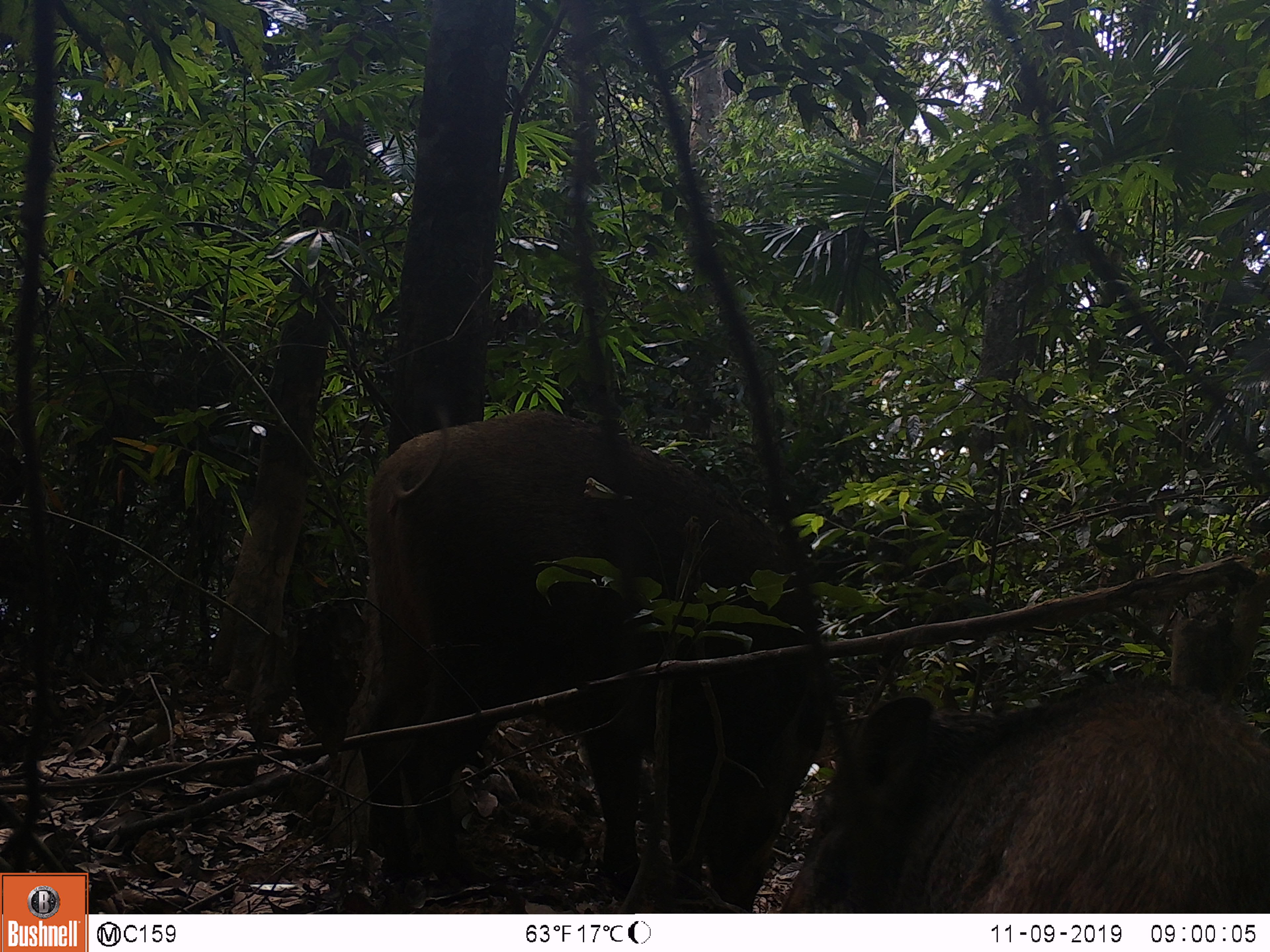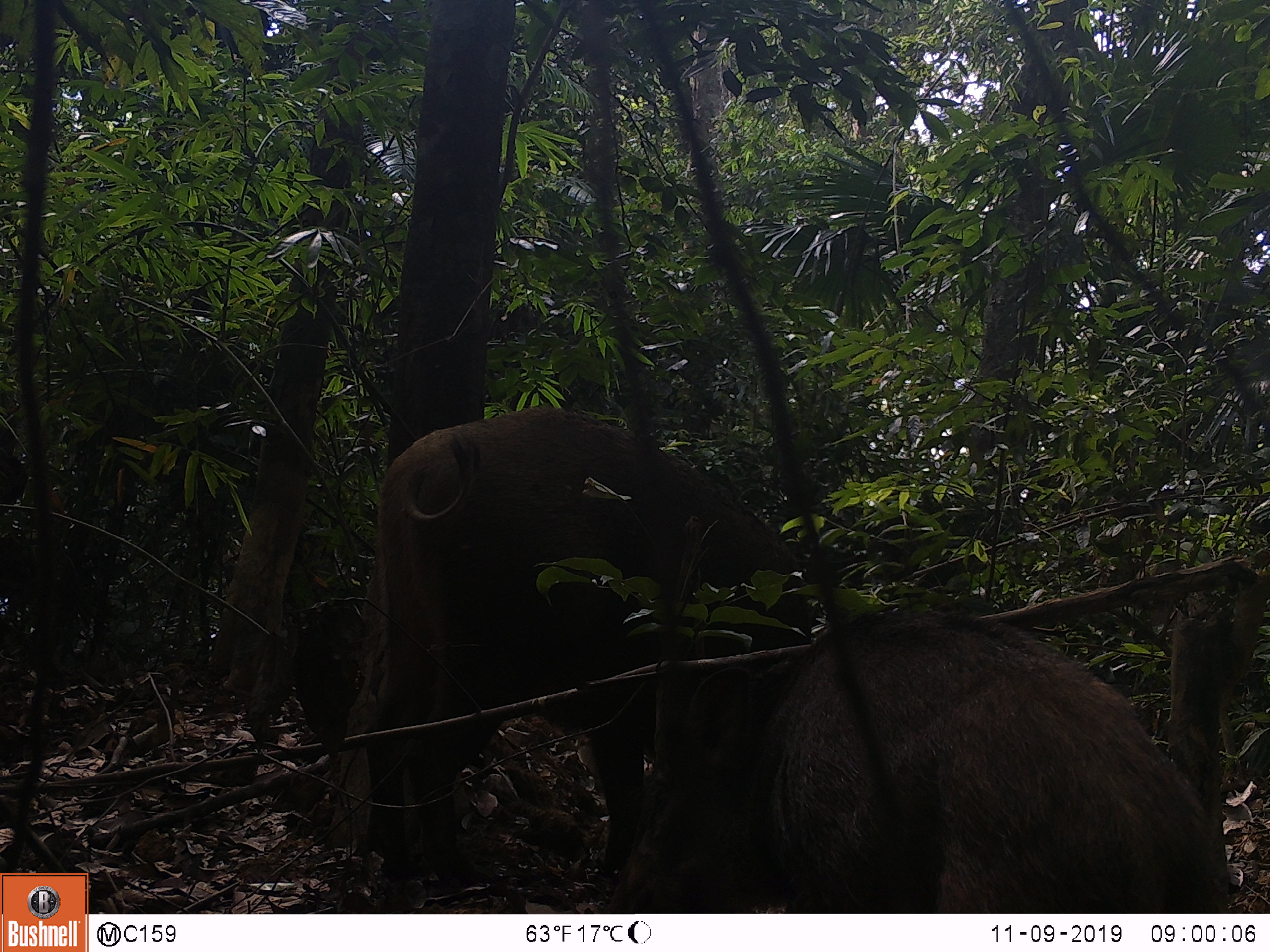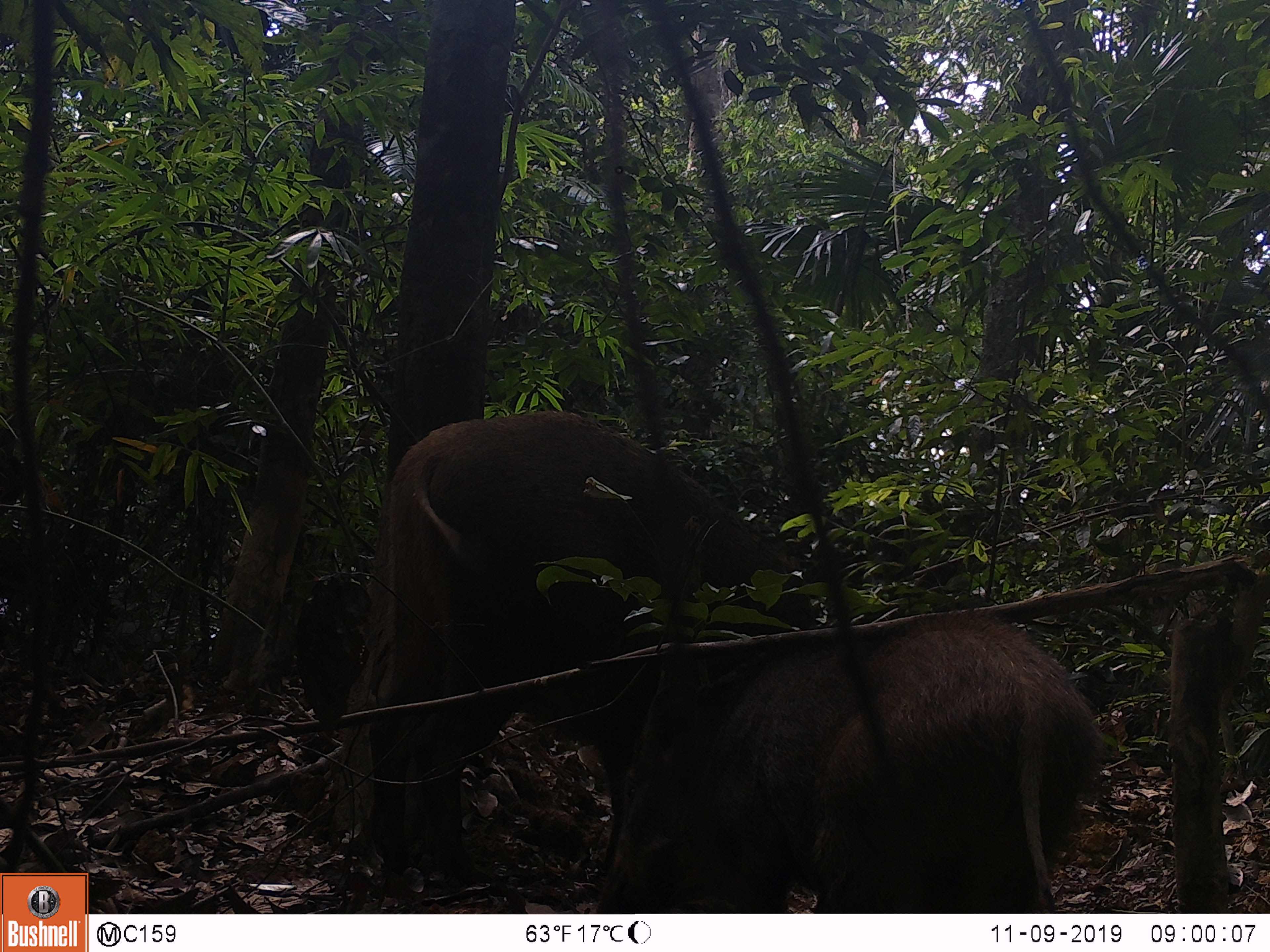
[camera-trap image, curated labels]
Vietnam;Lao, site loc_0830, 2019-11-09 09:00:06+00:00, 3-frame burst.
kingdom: Animalia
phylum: Chordata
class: Mammalia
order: Artiodactyla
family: Suidae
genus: Sus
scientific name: Sus scrofa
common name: eurasian wild pig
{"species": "eurasian wild pig (Sus scrofa)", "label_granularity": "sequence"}